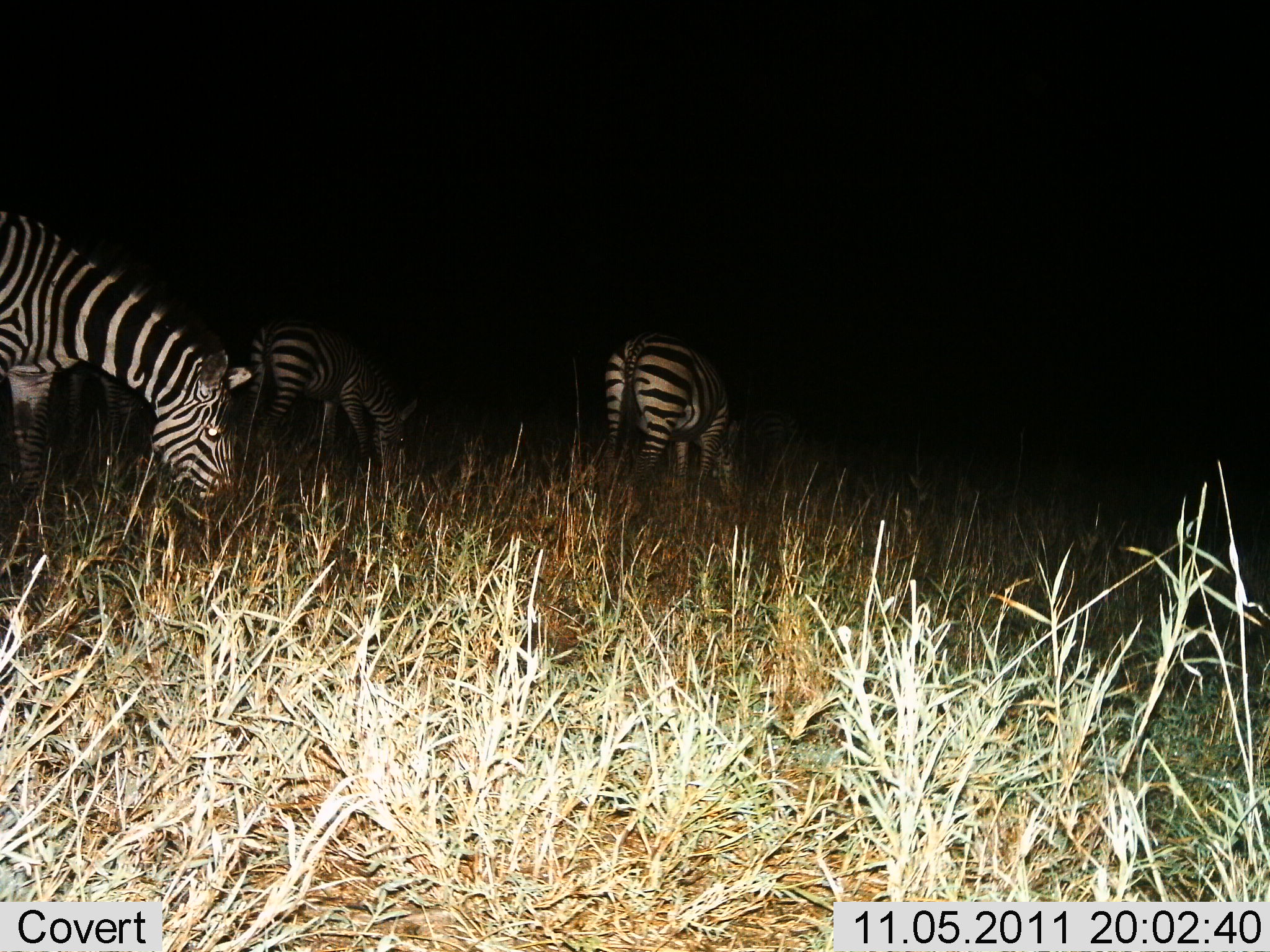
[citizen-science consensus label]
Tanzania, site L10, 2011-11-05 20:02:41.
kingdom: Animalia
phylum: Chordata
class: Mammalia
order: Perissodactyla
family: Equidae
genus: Equus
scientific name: Equus quagga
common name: plains zebra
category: zebra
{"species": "zebra (plains zebra) (Equus quagga)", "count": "3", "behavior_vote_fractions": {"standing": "0%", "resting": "0%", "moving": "9%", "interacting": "0%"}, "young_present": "0%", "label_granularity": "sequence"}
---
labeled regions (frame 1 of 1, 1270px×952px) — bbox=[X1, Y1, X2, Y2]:
animal: bbox=[0, 206, 253, 570]; bbox=[239, 315, 420, 472]; bbox=[596, 329, 744, 506]; bbox=[66, 360, 140, 453]